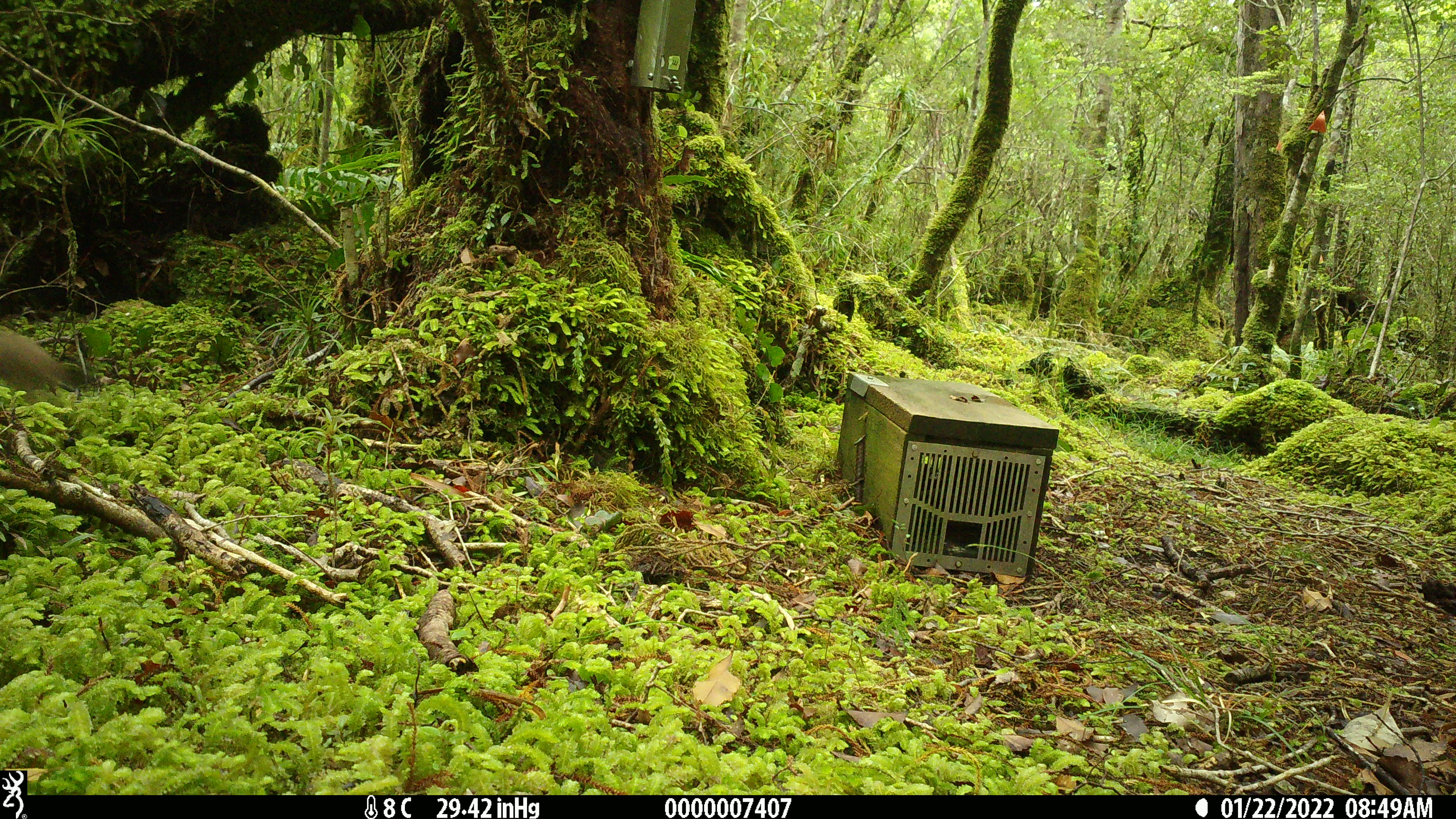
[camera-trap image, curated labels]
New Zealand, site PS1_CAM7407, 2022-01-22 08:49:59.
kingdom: Animalia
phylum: Chordata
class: Mammalia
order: Carnivora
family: Mustelidae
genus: Mustela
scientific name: Mustela erminea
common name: stoat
Stoat (Mustela erminea).